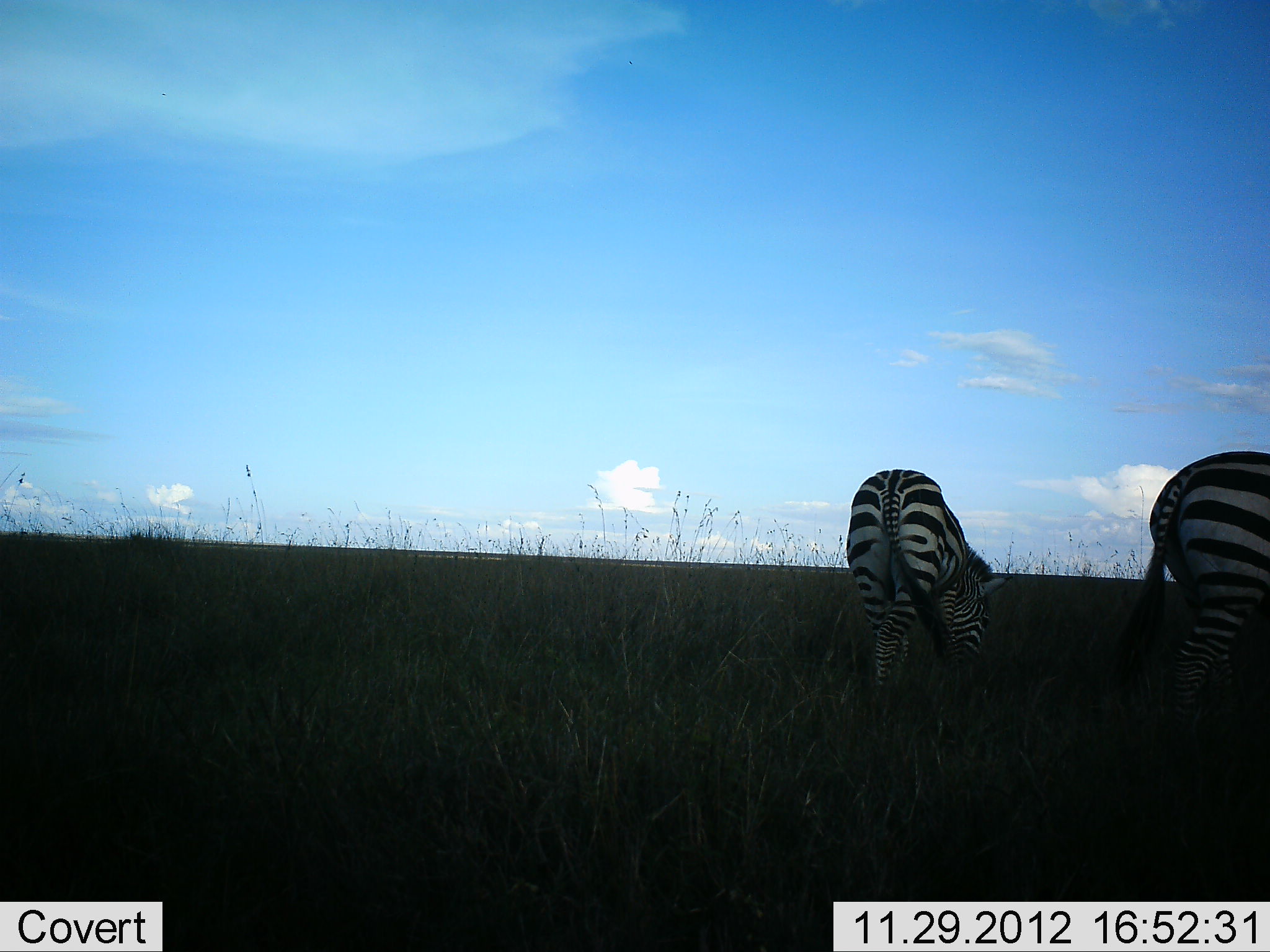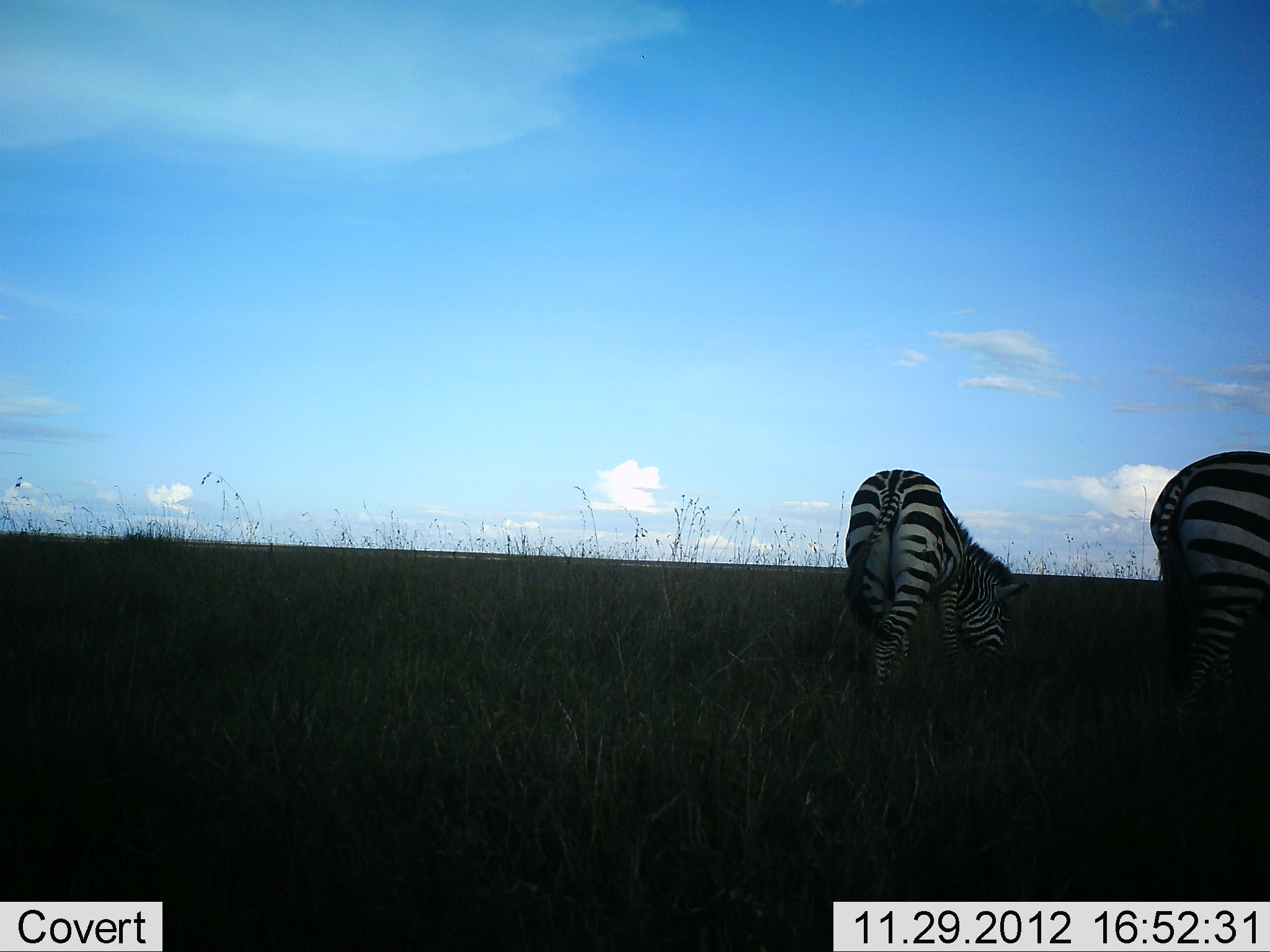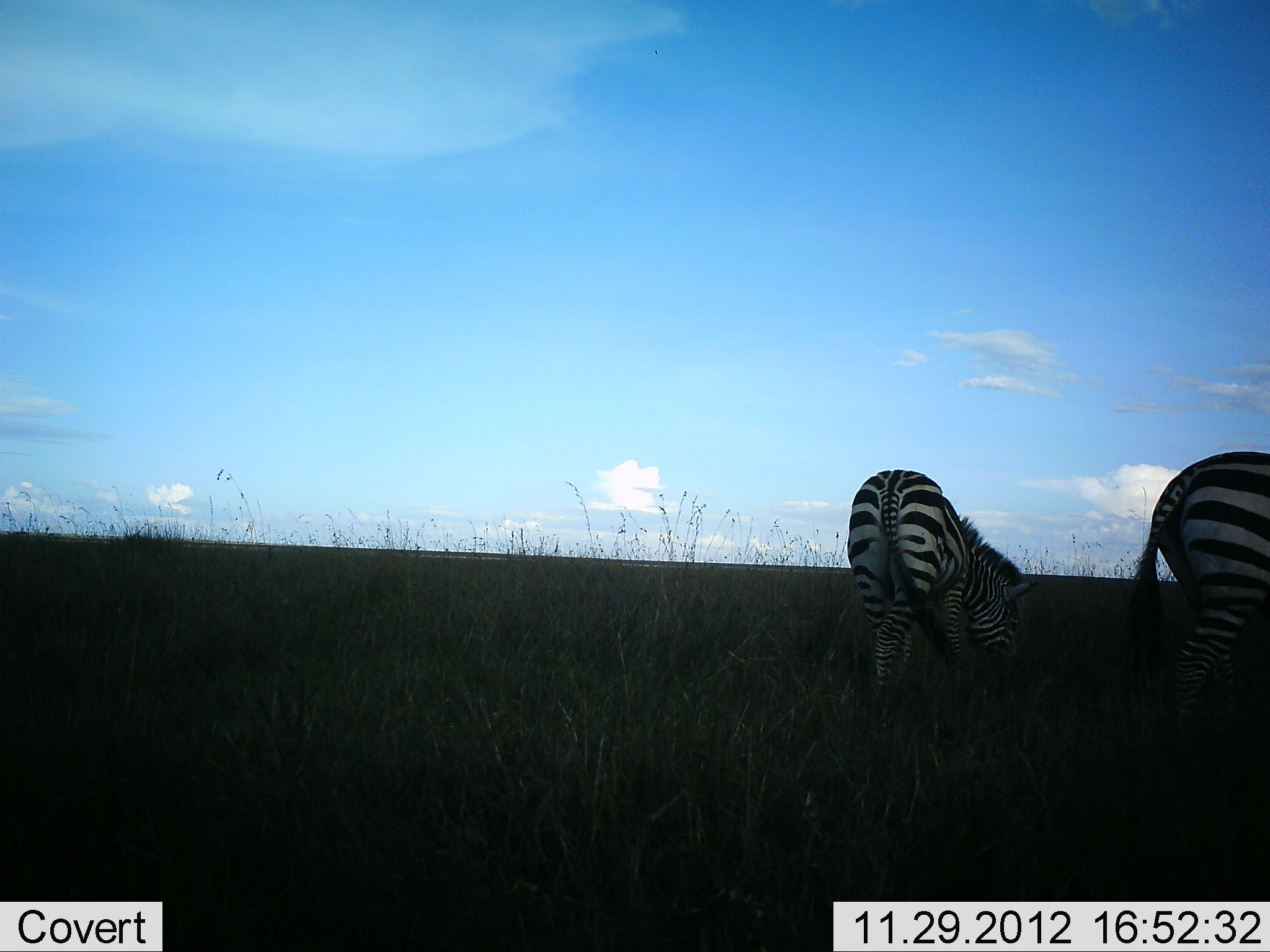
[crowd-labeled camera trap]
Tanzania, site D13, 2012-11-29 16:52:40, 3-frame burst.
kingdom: Animalia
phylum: Chordata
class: Mammalia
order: Perissodactyla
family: Equidae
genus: Equus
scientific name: Equus quagga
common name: plains zebra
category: zebra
Zebra (plains zebra) (Equus quagga), count 2. Behavior (volunteer vote fractions): standing 30%, resting 0%, moving 0%, interacting 0%. Young present (vote fraction): 0%. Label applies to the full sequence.